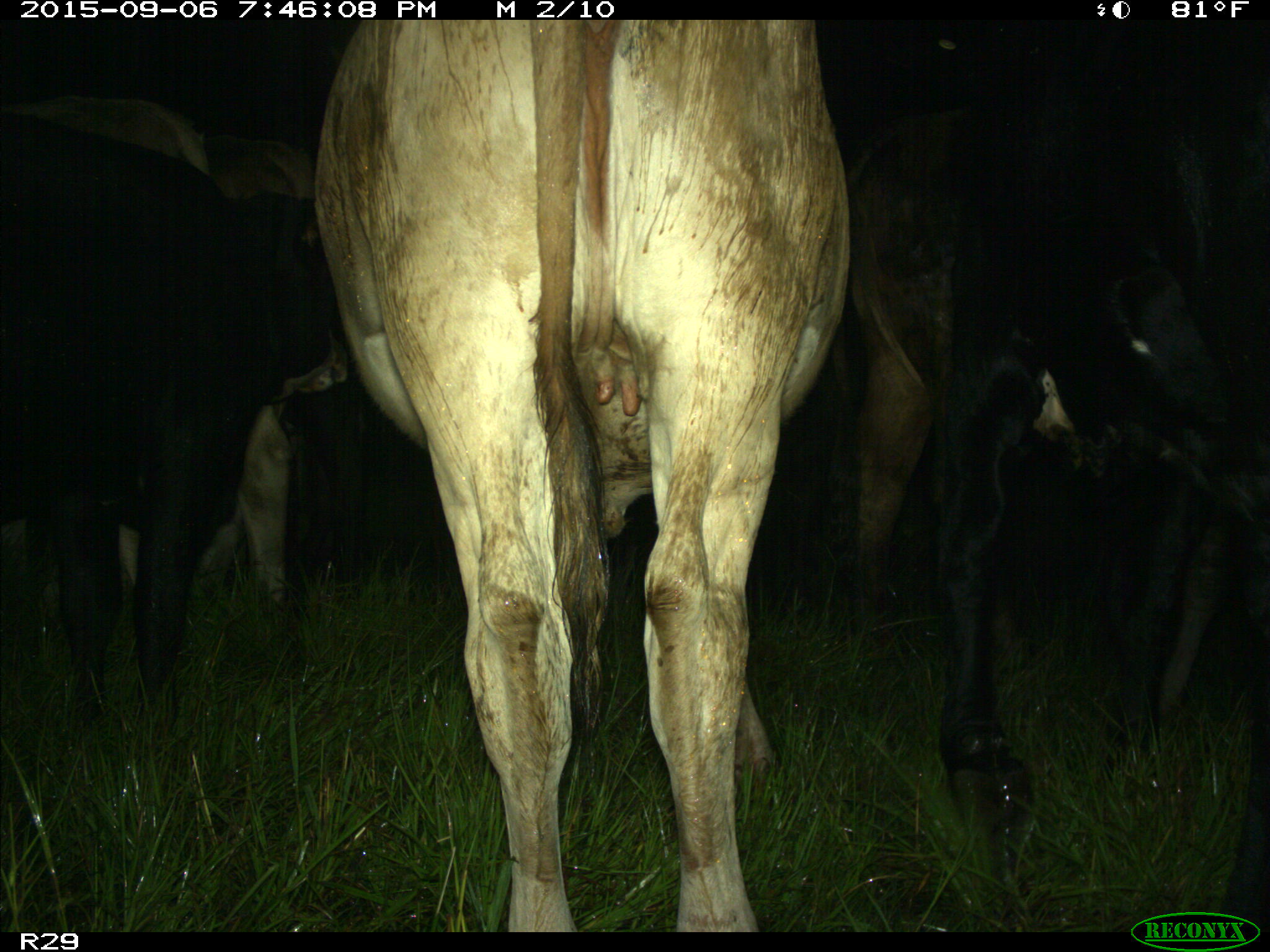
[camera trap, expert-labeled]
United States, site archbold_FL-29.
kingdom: Animalia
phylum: Chordata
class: Mammalia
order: Artiodactyla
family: Bovidae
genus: Bos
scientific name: Bos taurus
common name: domestic cow